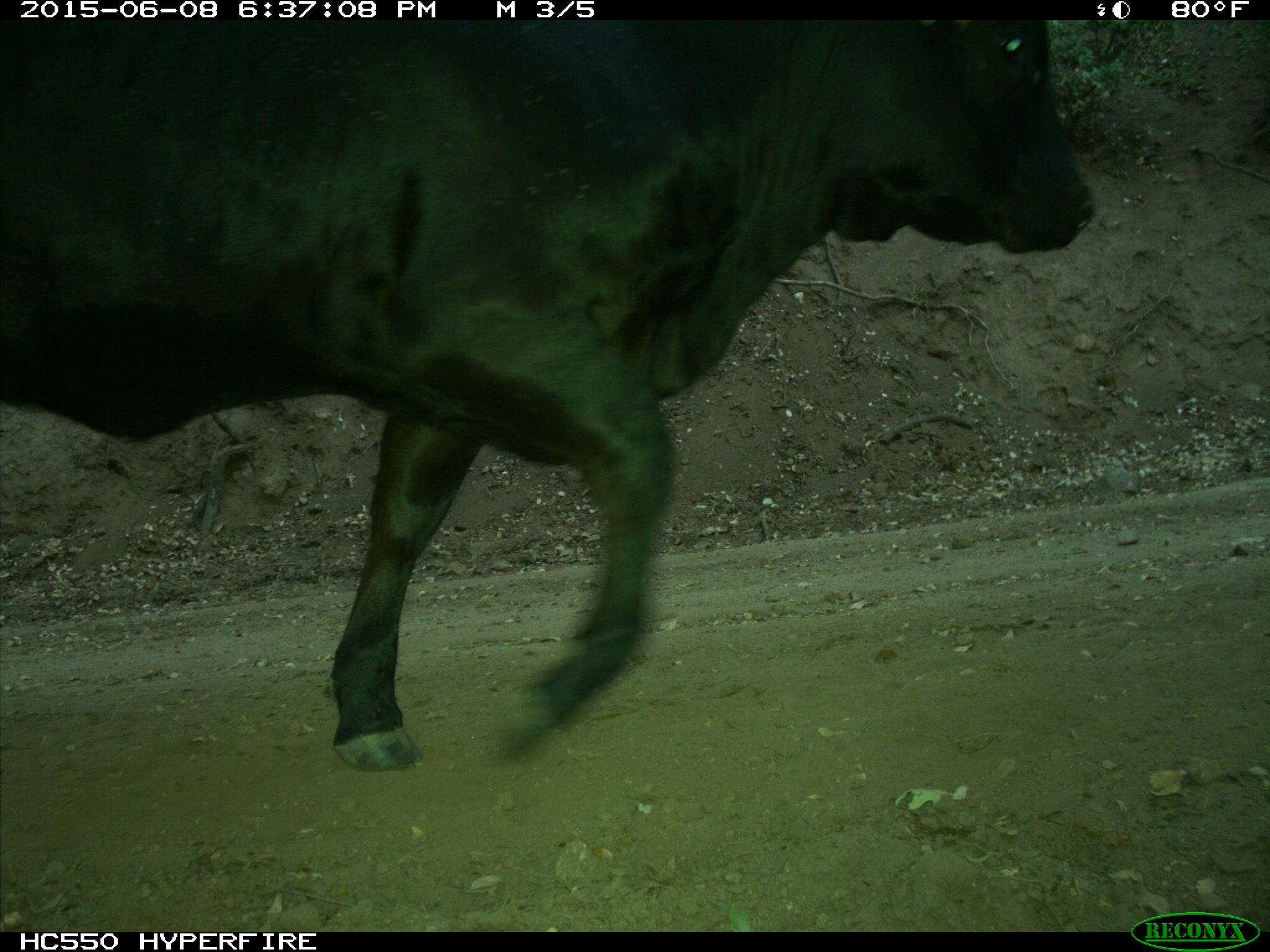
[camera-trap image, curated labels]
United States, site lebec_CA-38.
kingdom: Animalia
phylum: Chordata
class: Mammalia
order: Artiodactyla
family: Bovidae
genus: Bos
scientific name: Bos taurus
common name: domestic cow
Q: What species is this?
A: Bos taurus (domestic cow).